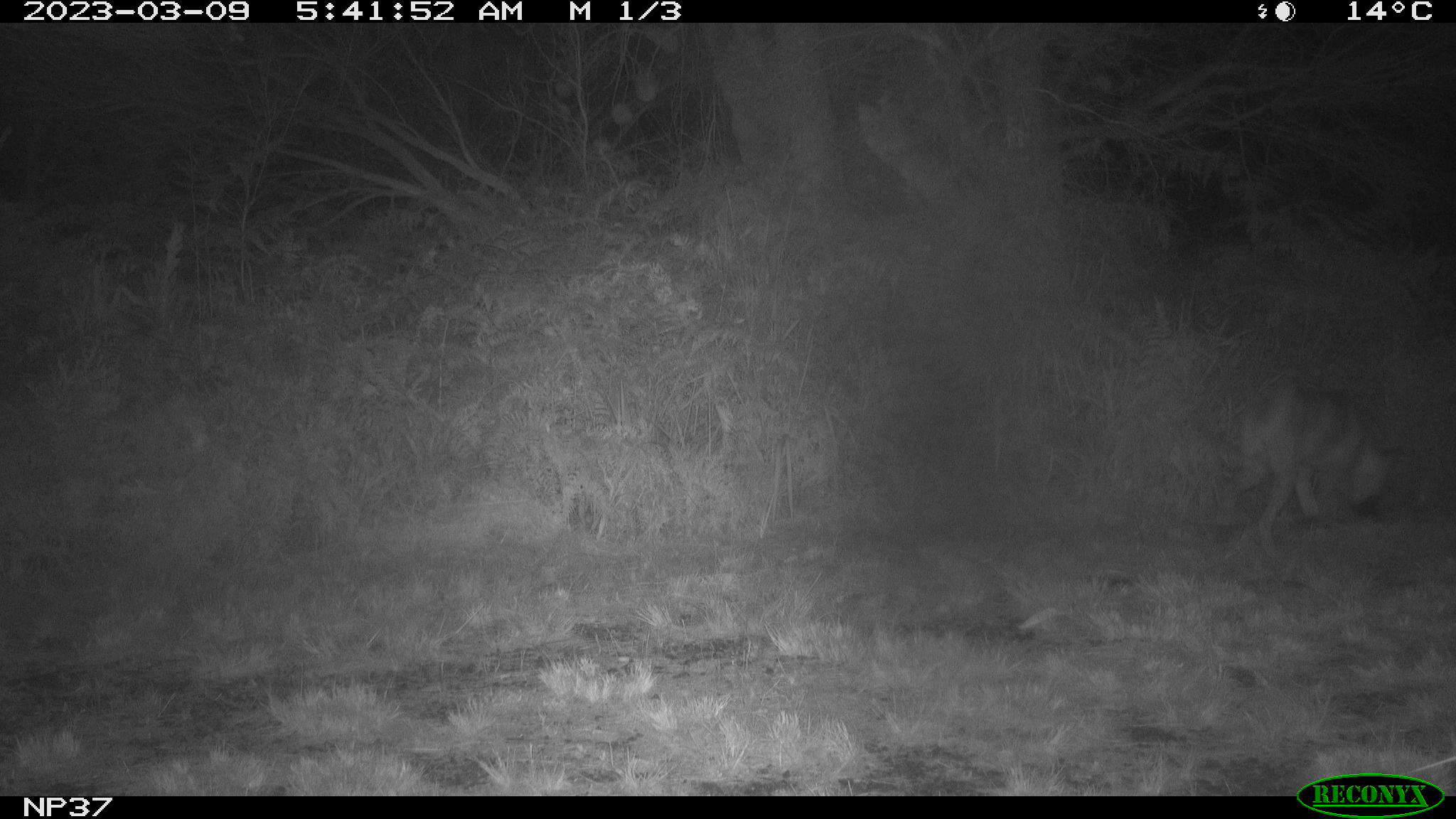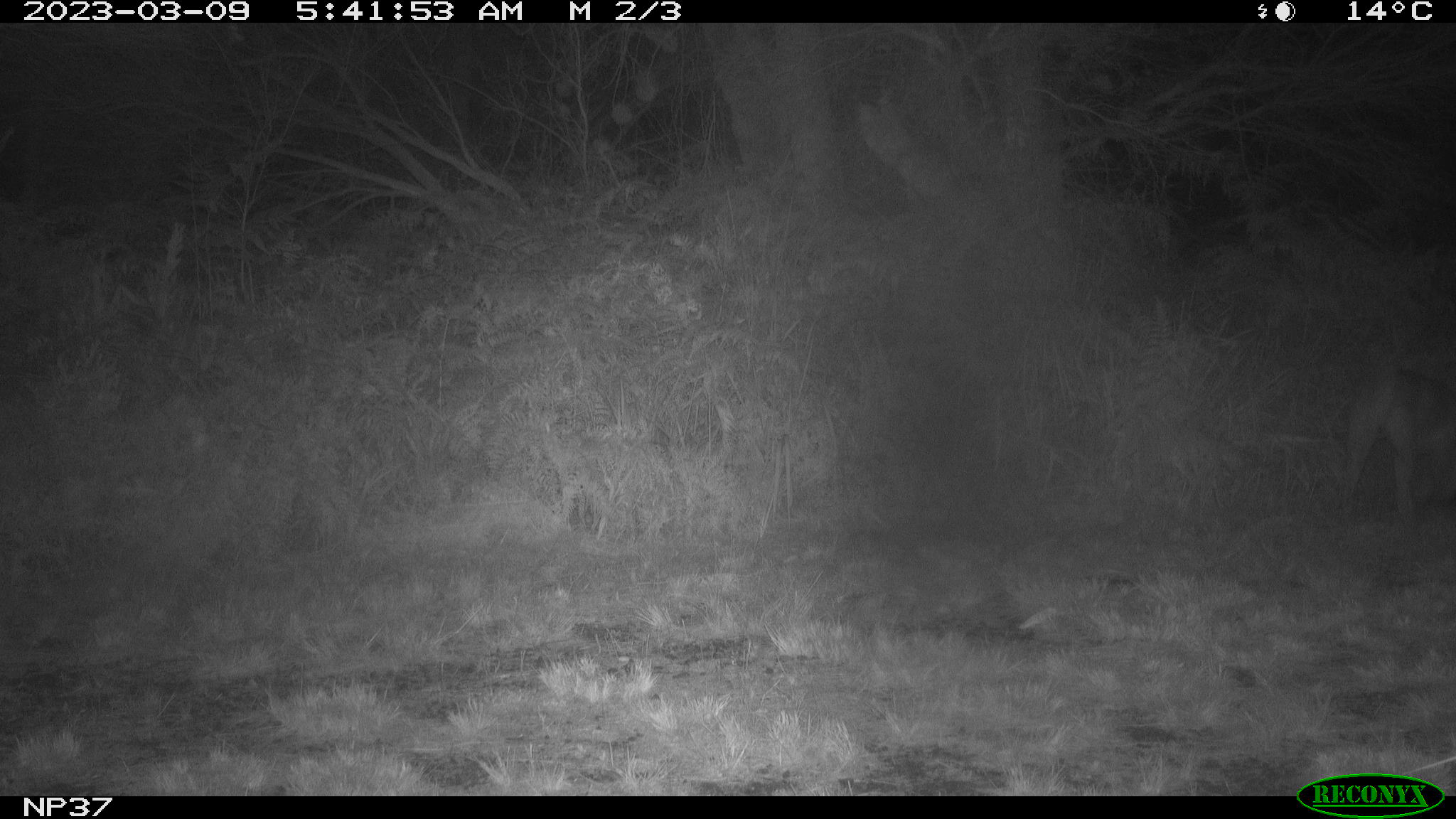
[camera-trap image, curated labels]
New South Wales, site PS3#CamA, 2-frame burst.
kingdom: Animalia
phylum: Chordata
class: Mammalia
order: Carnivora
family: Canidae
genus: Canis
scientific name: Canis familiaris dingo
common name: dingo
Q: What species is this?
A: Dingo (Canis familiaris dingo).